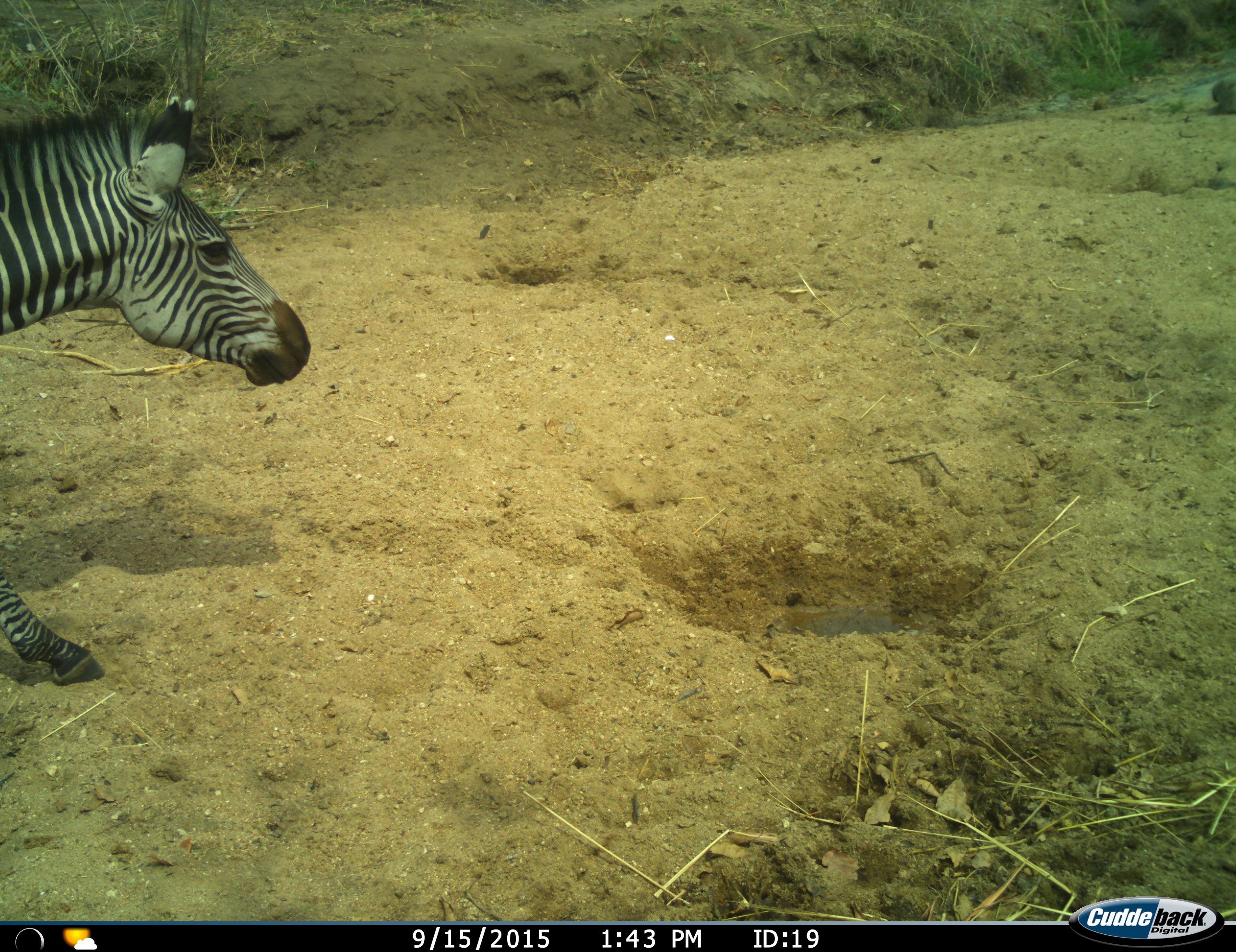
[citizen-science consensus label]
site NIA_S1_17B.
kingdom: Animalia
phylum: Chordata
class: Mammalia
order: Perissodactyla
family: Equidae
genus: Equus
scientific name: Equus quagga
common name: plains zebra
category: zebraplains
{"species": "zebraplains (plains zebra) (Equus quagga)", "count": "1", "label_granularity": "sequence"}